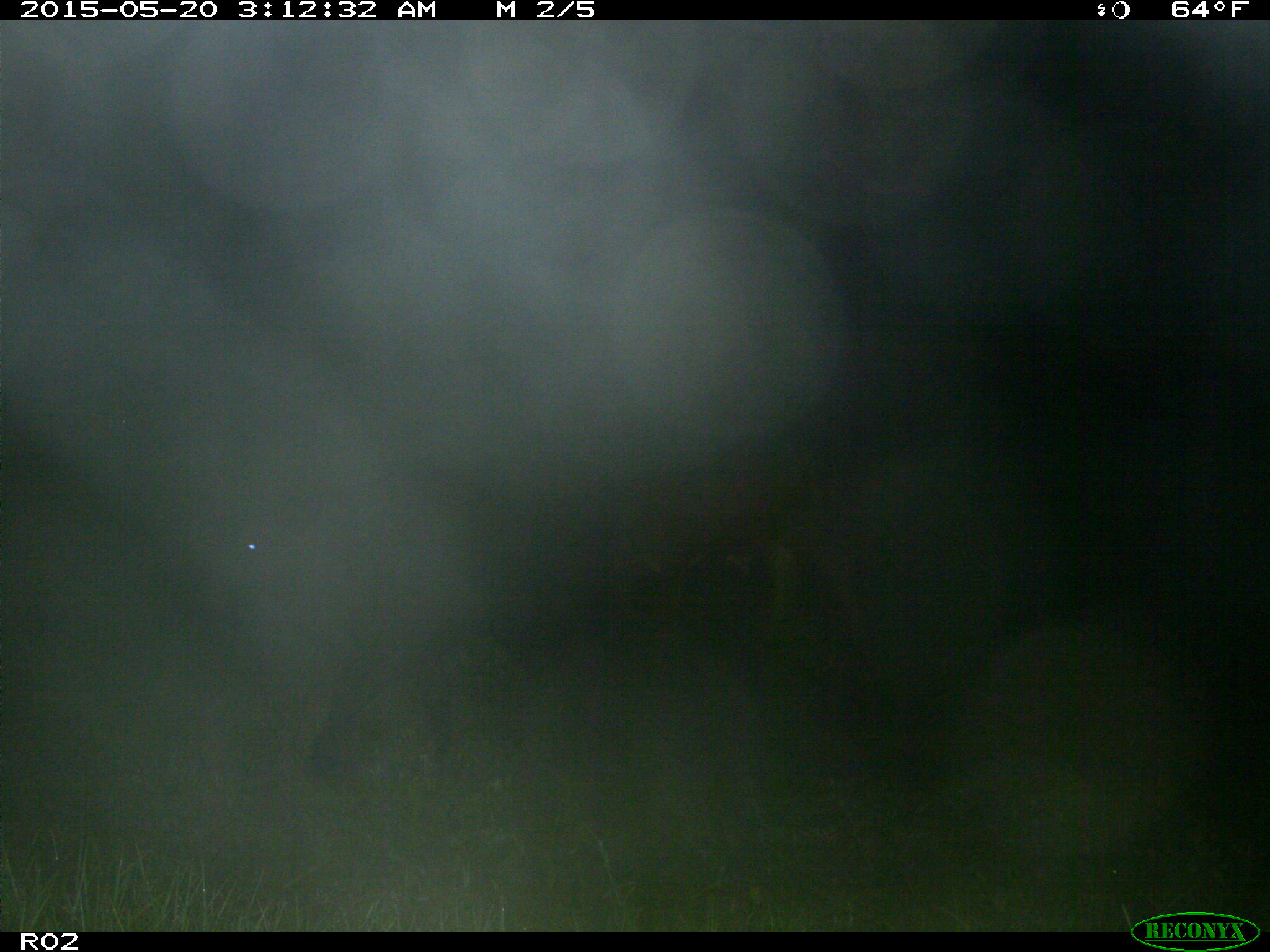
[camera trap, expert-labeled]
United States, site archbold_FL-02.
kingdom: Animalia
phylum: Chordata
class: Mammalia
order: Artiodactyla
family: Bovidae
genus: Bos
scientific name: Bos taurus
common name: domestic cow